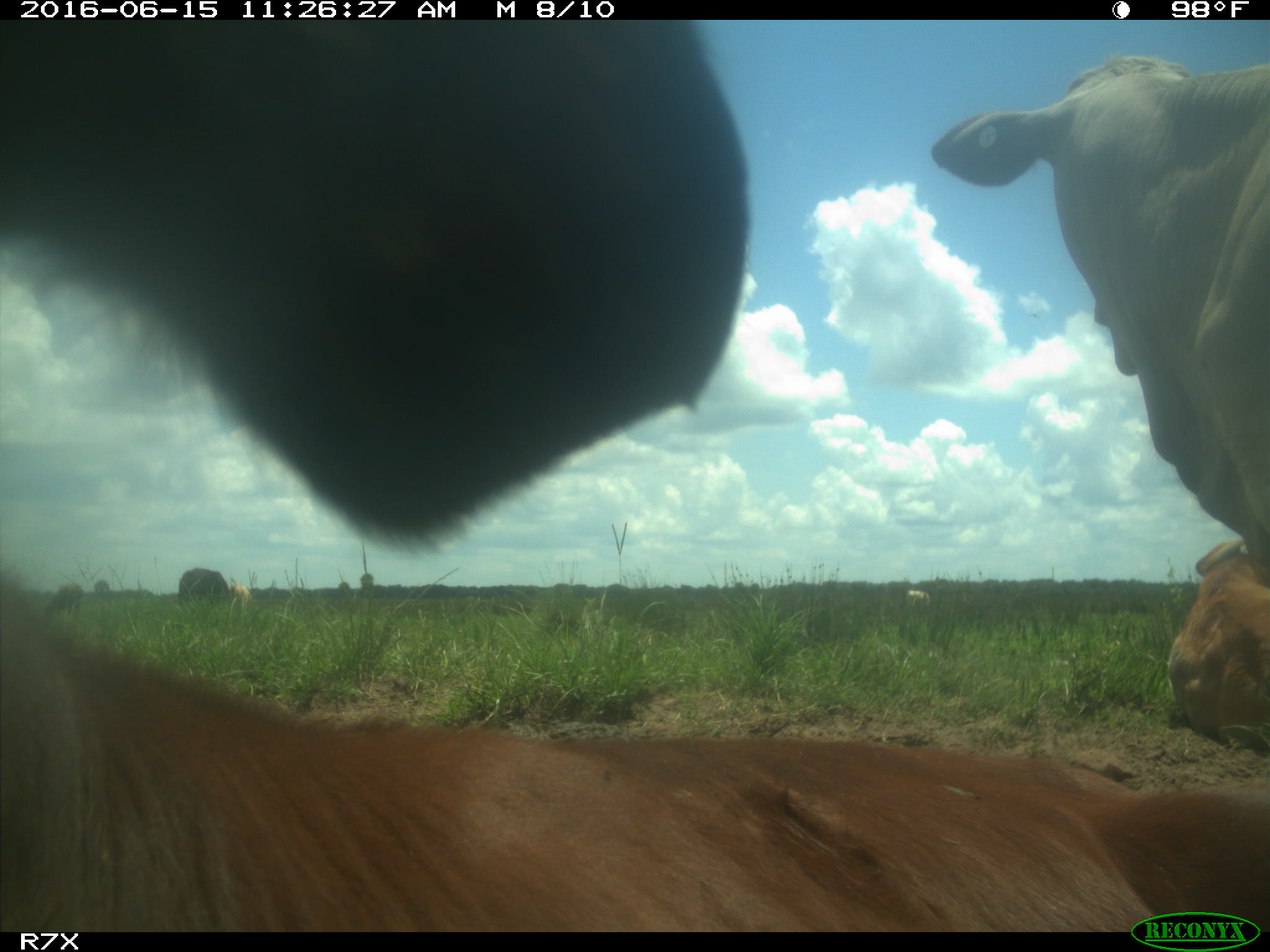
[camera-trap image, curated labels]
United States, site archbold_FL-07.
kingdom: Animalia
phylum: Chordata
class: Mammalia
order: Artiodactyla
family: Bovidae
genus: Bos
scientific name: Bos taurus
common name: domestic cow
Bos taurus (domestic cow).